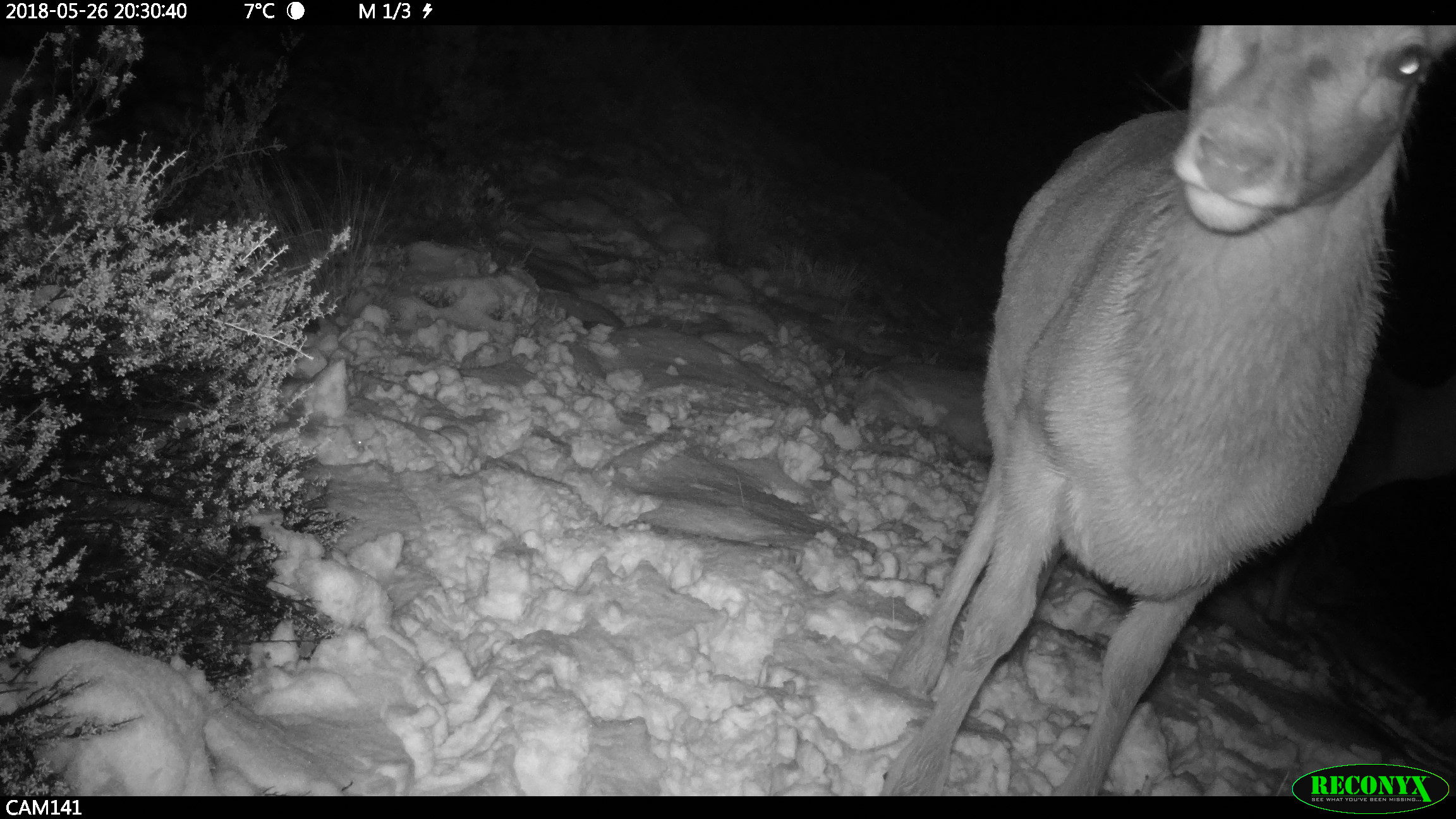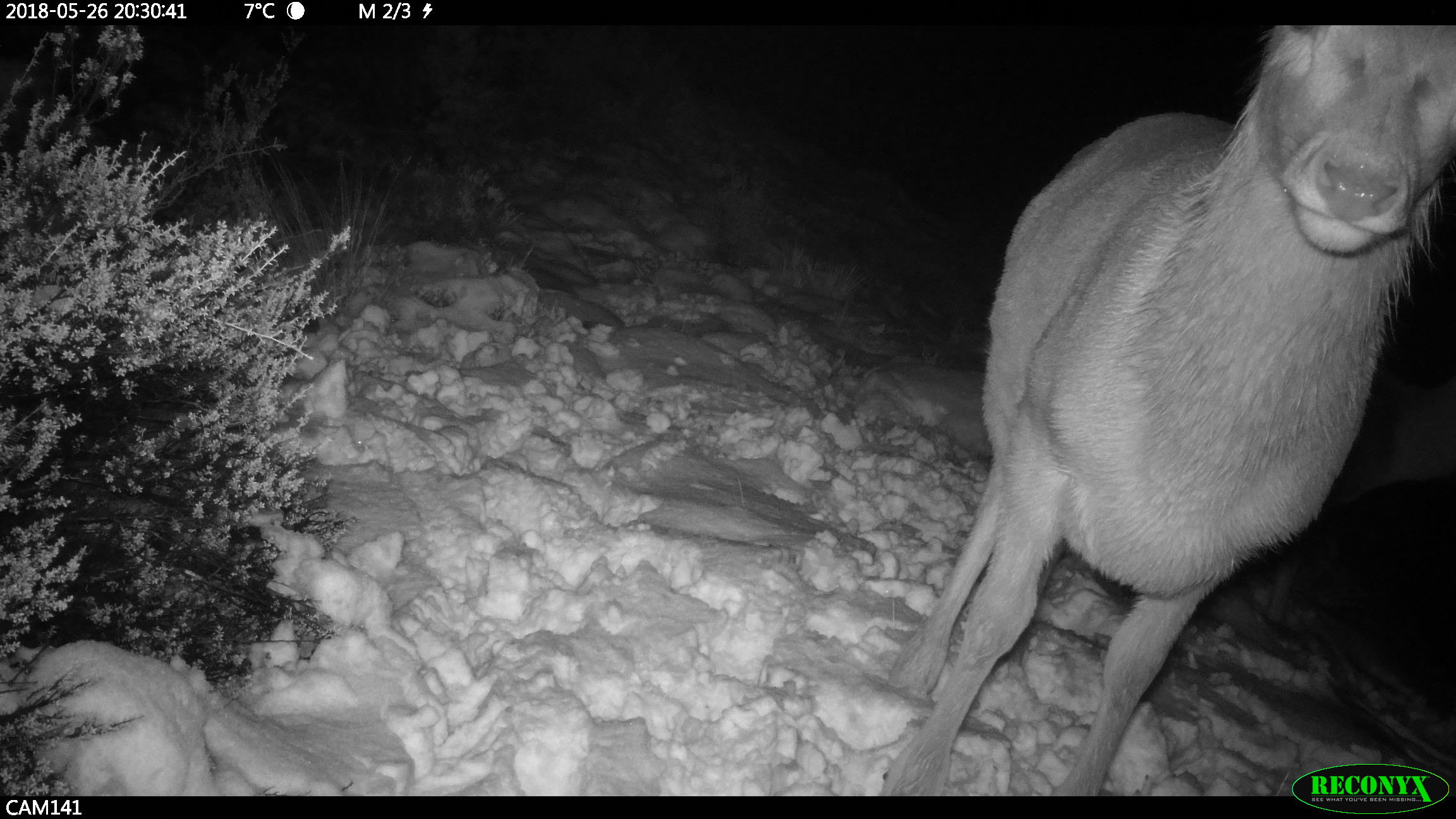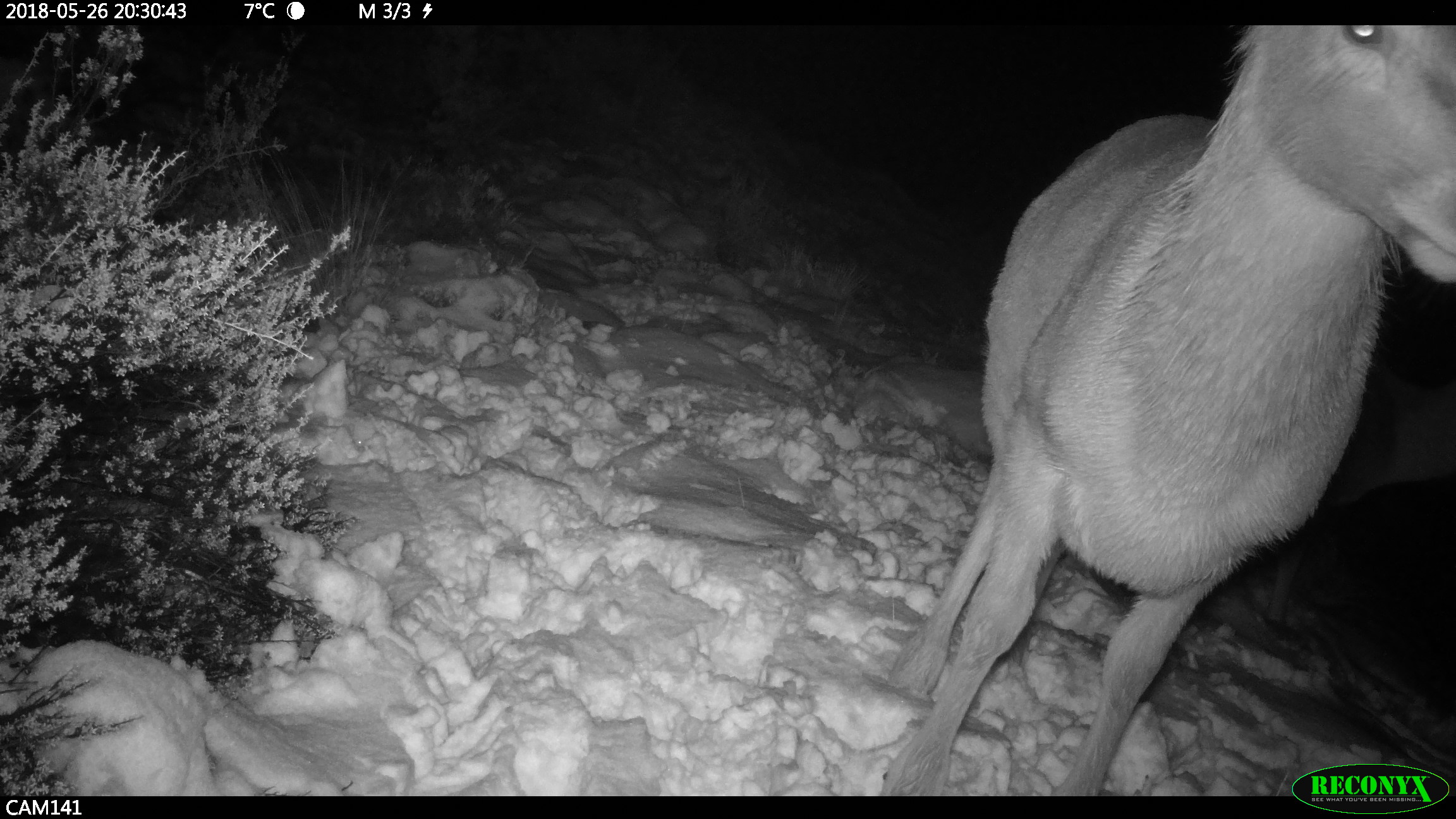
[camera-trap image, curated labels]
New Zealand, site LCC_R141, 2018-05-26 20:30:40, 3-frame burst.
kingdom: Animalia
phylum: Chordata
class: Mammalia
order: Artiodactyla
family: Cervidae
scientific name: Cervidae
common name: deer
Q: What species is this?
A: Deer (Cervidae).